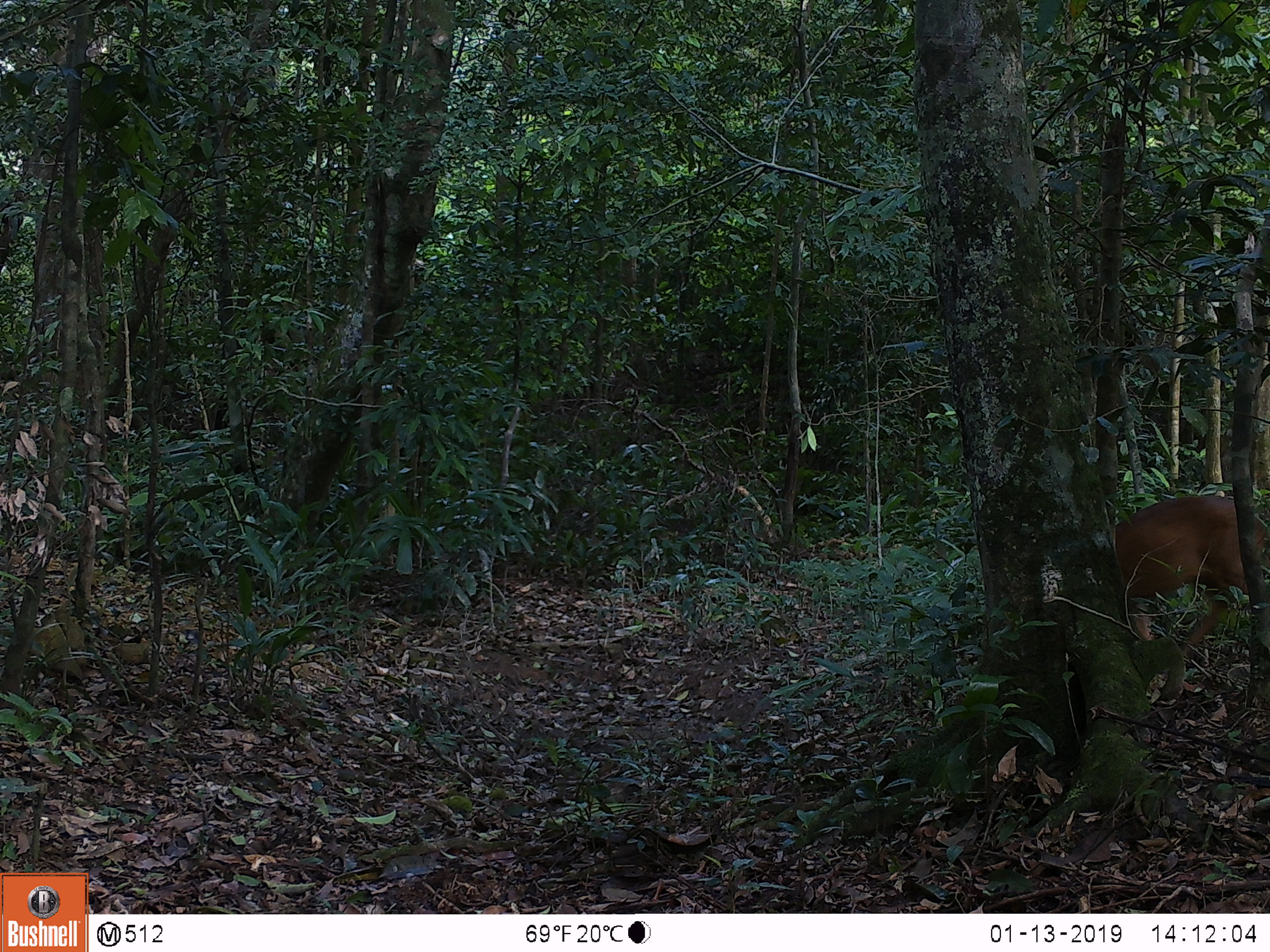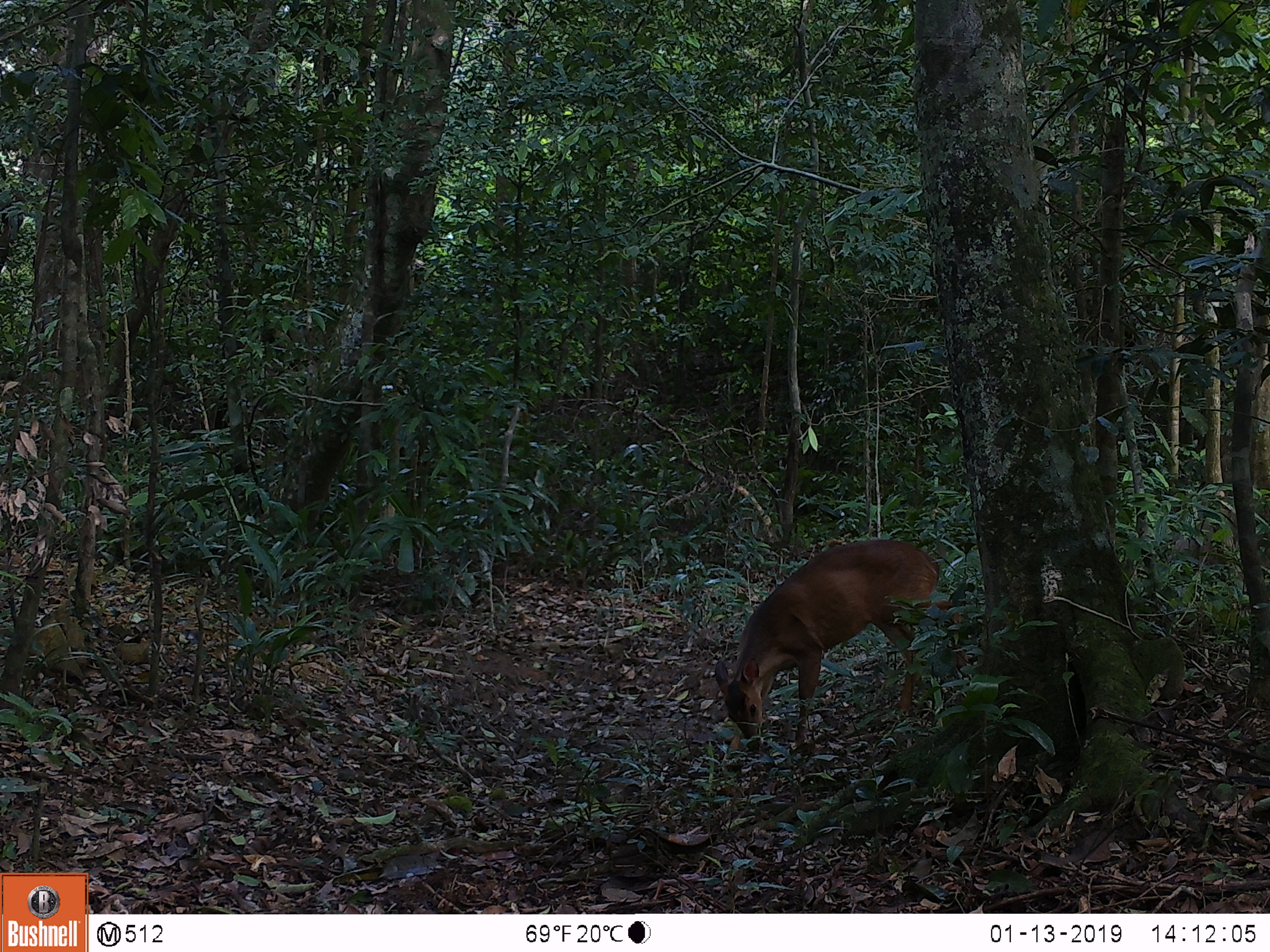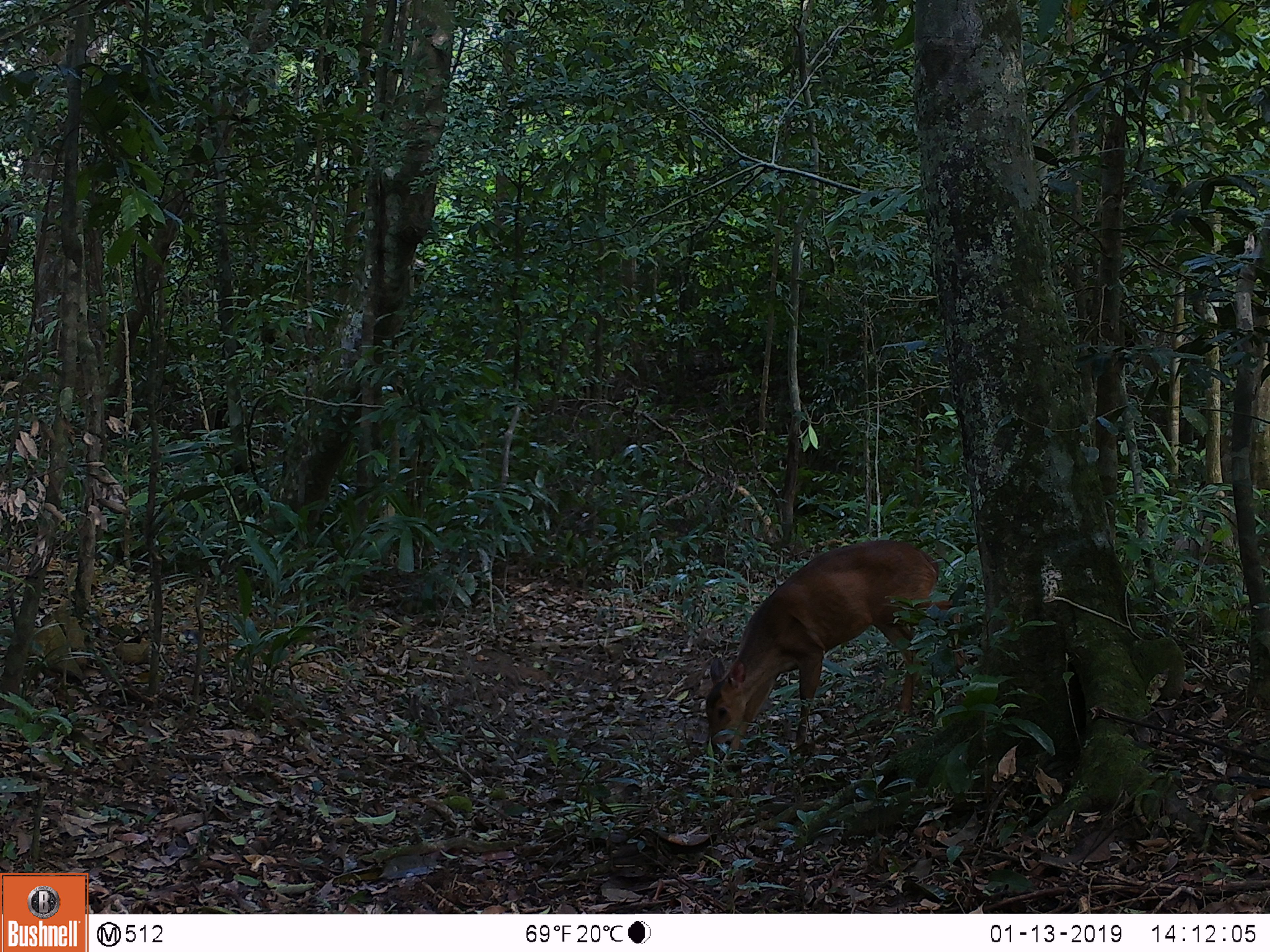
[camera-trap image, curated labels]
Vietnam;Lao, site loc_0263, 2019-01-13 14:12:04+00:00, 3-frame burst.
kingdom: Animalia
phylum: Chordata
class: Mammalia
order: Artiodactyla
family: Cervidae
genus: Muntiacus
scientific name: Muntiacus vuquangensis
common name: large-antlered muntjac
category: large antlered muntjac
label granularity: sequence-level